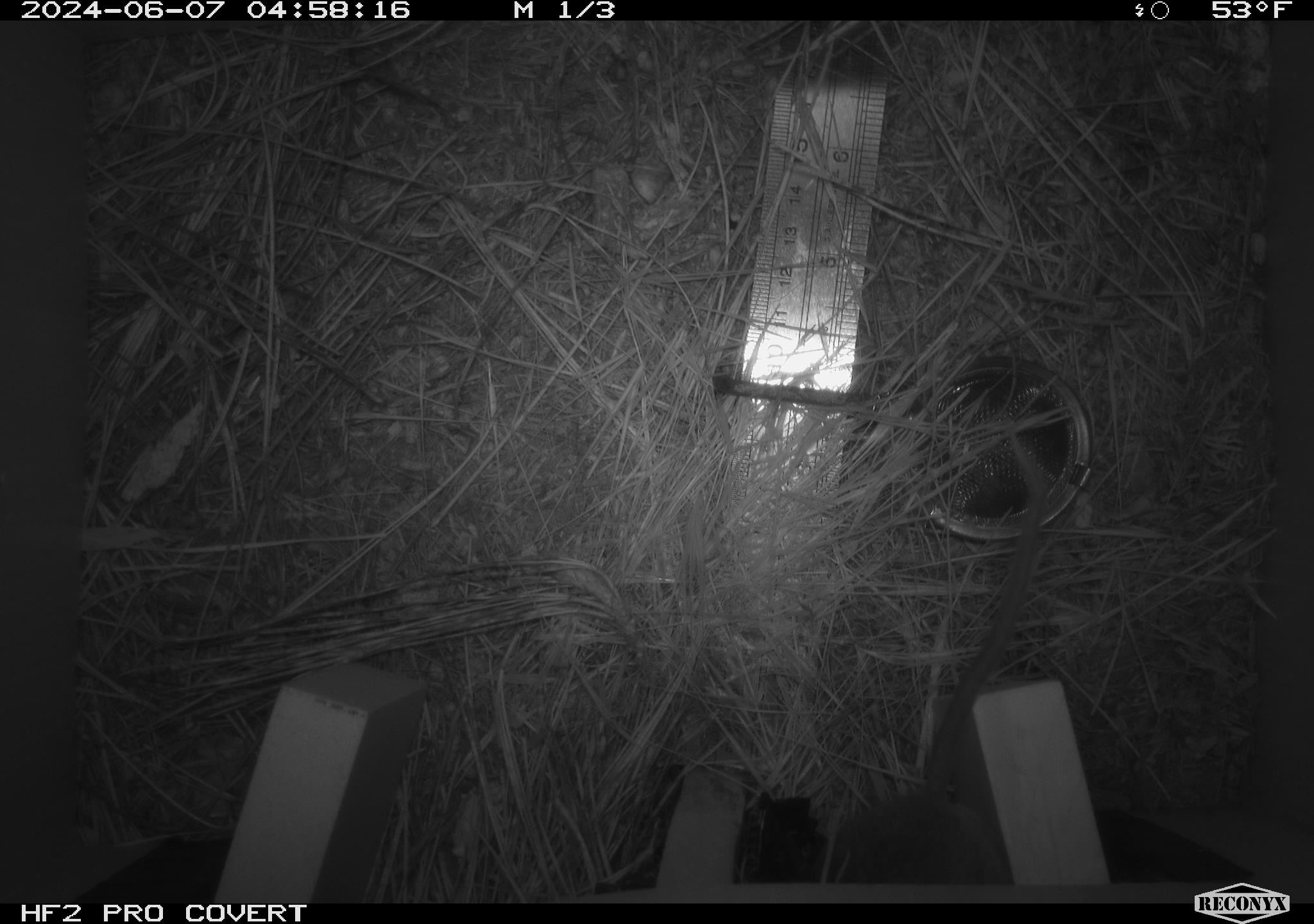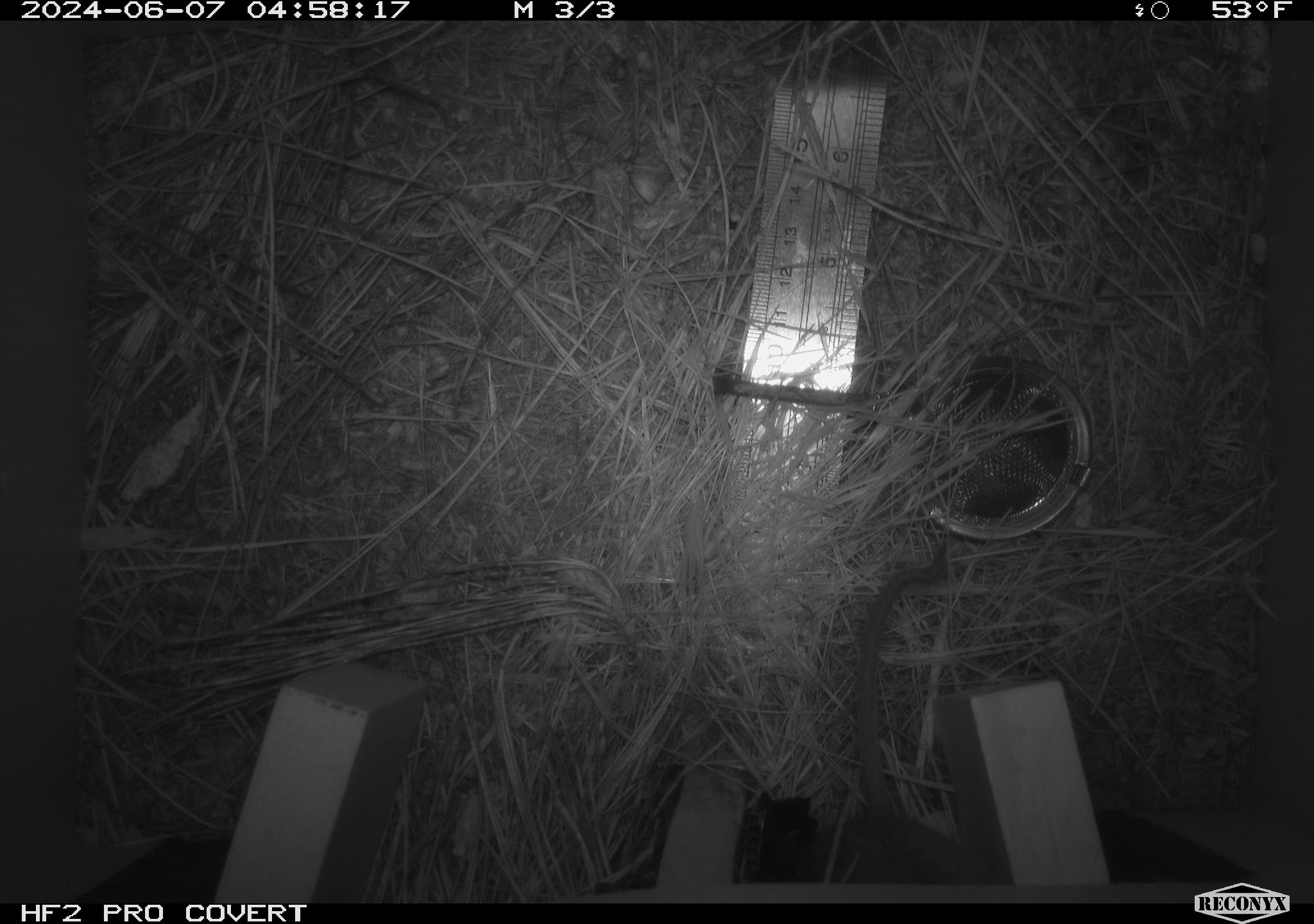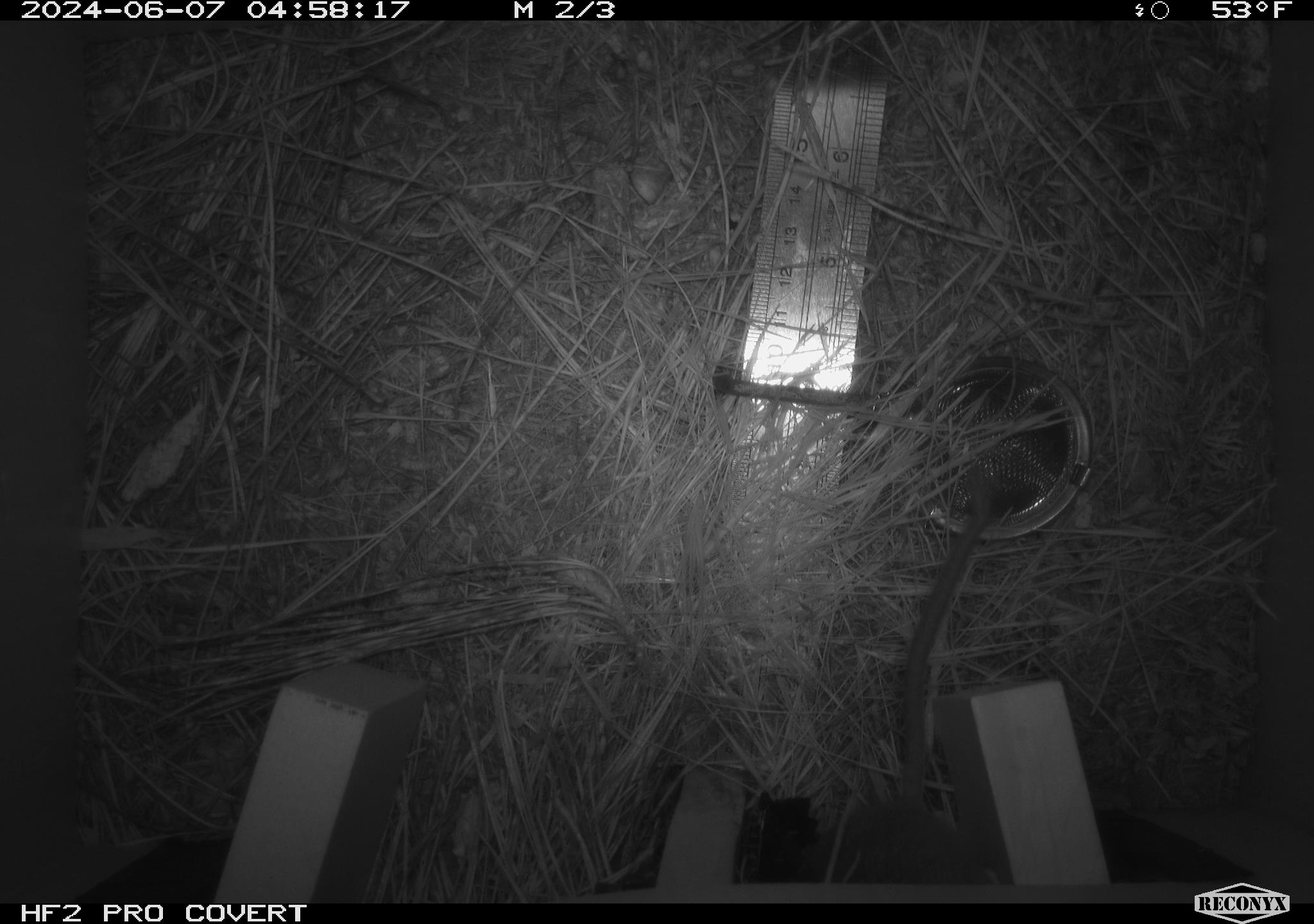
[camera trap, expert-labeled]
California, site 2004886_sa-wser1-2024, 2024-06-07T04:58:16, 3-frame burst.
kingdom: Animalia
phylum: Chordata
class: Mammalia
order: Rodentia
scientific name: Rodentia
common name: mouse species